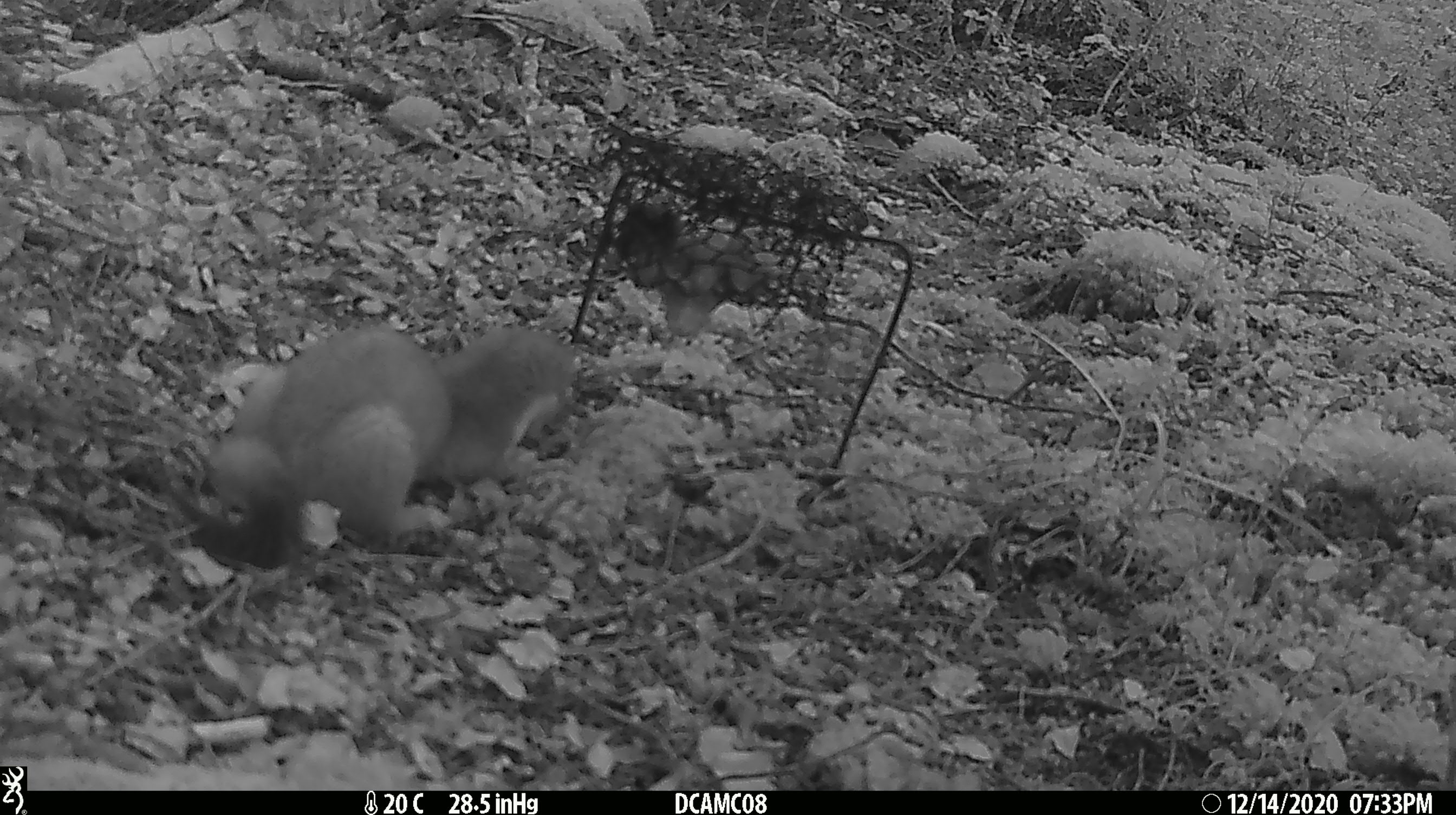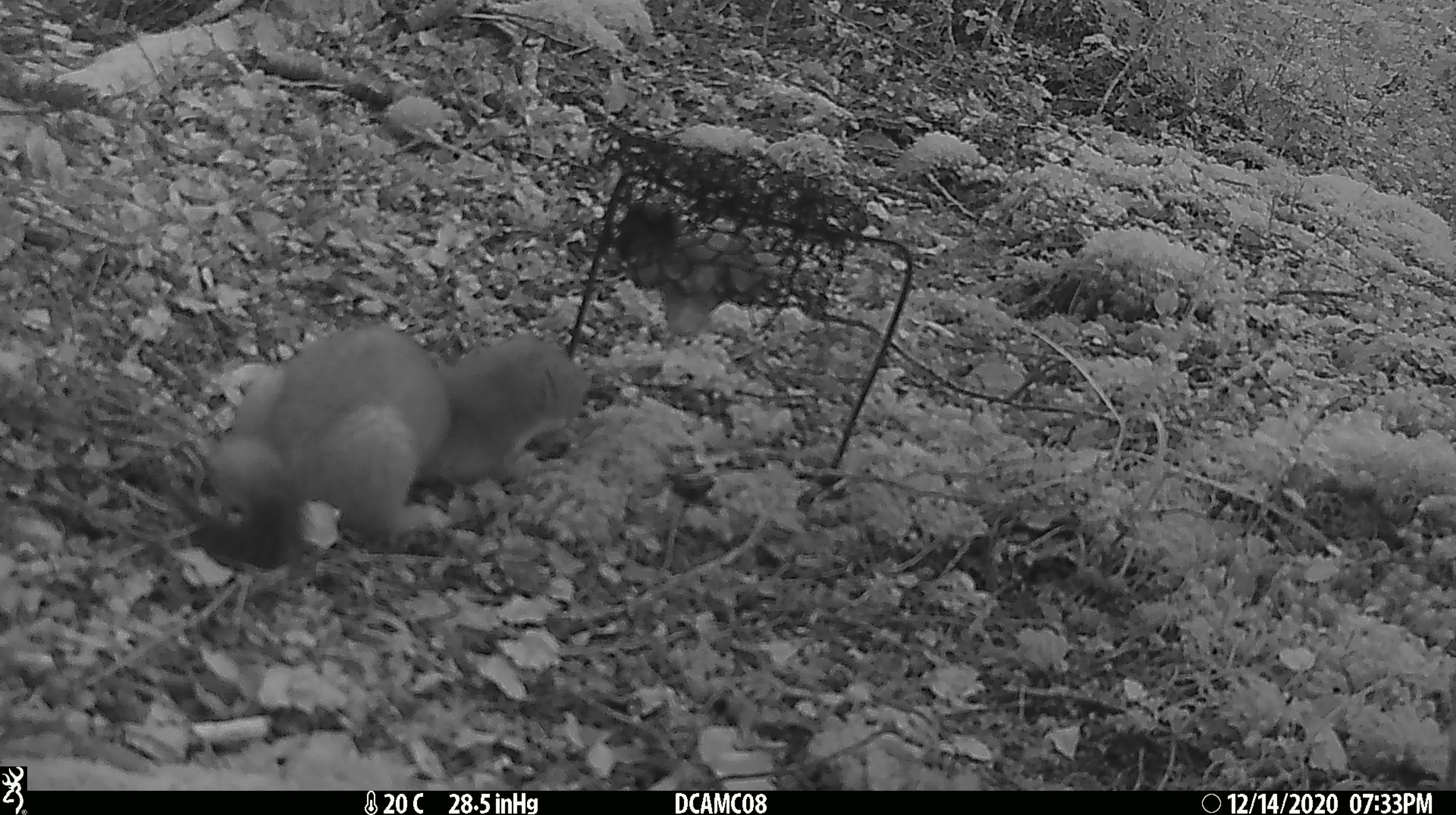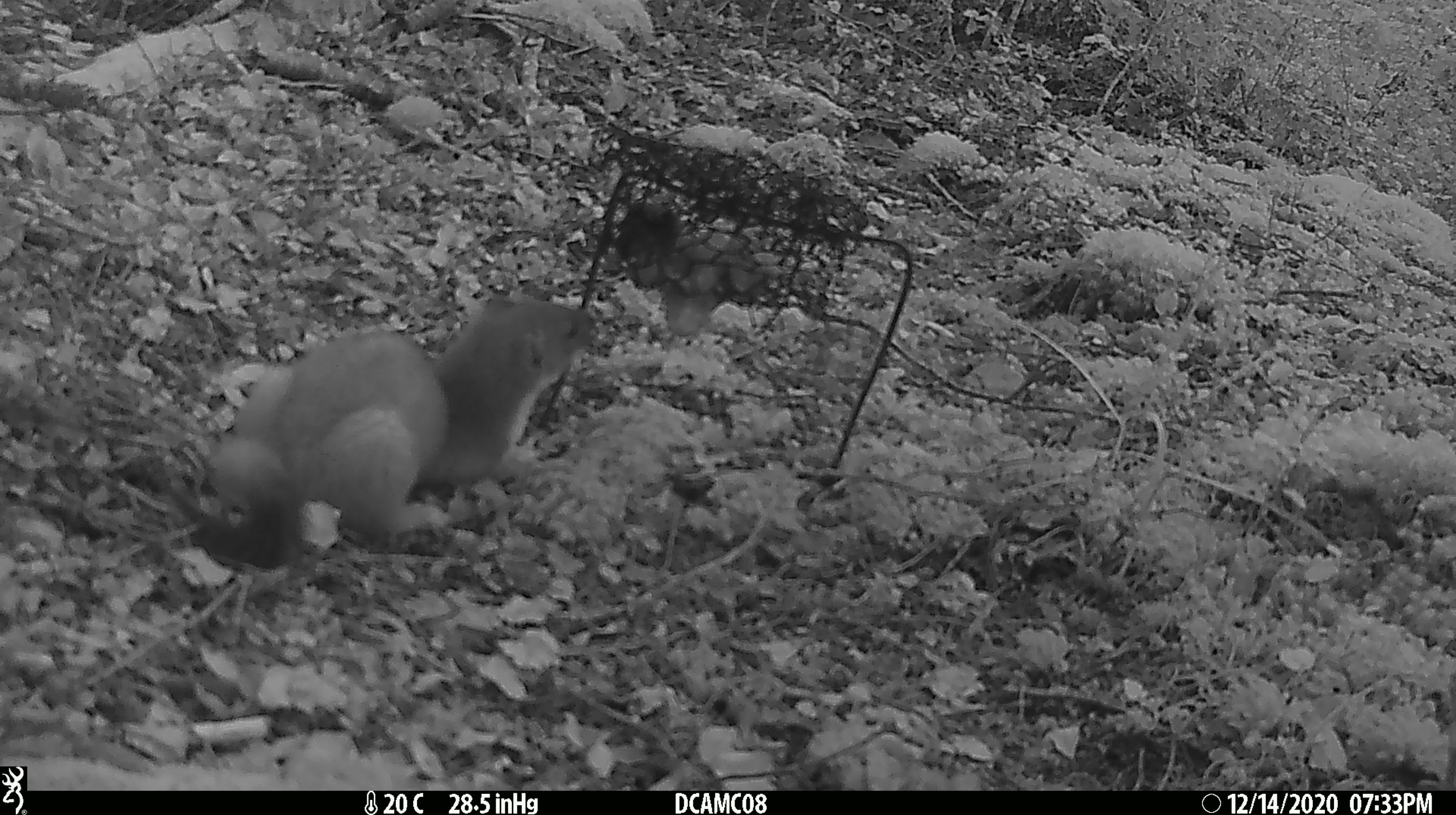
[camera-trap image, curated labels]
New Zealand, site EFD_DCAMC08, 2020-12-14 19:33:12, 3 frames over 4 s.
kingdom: Animalia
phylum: Chordata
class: Mammalia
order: Carnivora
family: Mustelidae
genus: Mustela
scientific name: Mustela erminea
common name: stoat